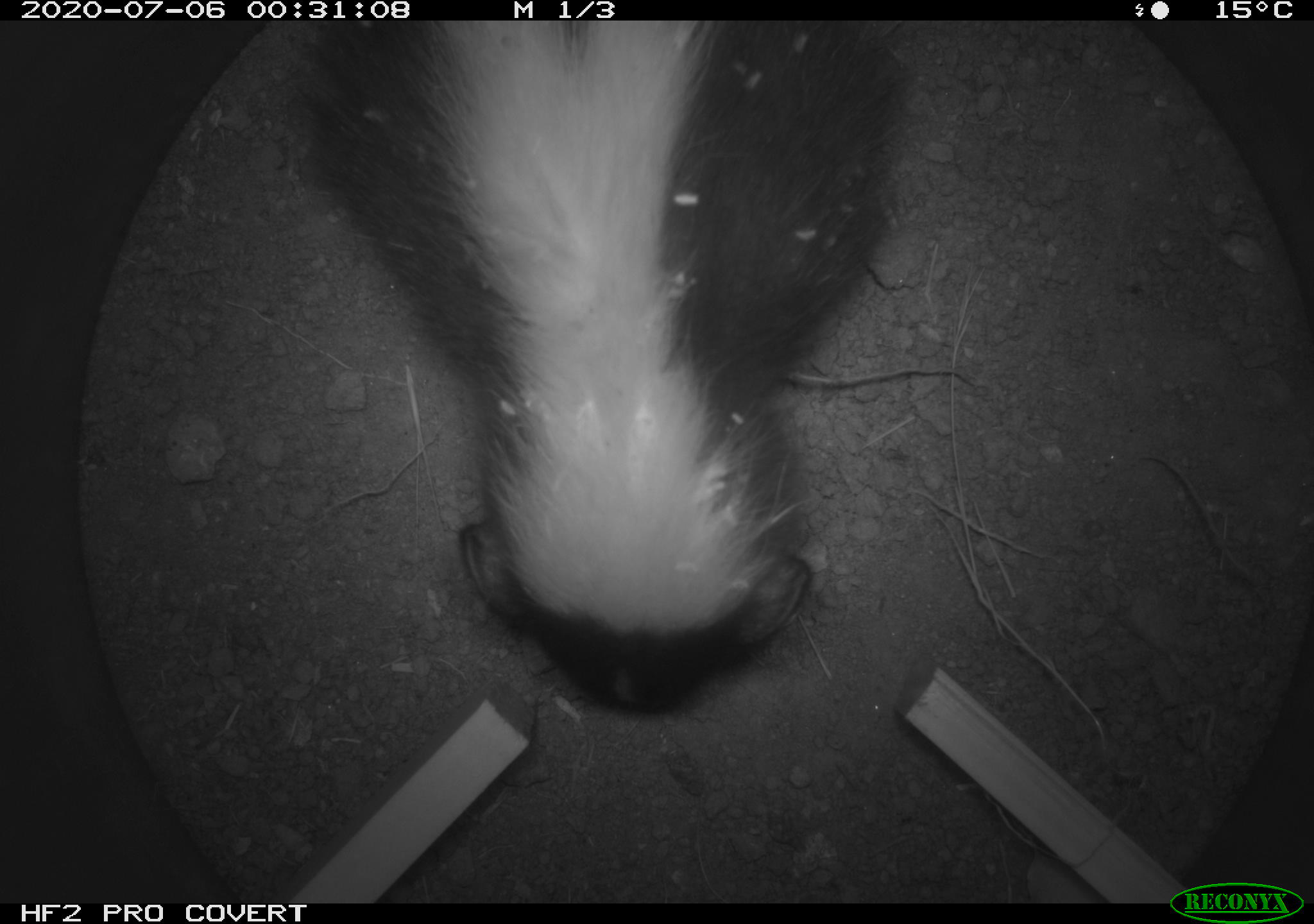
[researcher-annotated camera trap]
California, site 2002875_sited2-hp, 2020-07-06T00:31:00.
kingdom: Animalia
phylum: Chordata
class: Mammalia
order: Carnivora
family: Mephitidae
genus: Mephitis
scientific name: Mephitis mephitis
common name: striped skunk